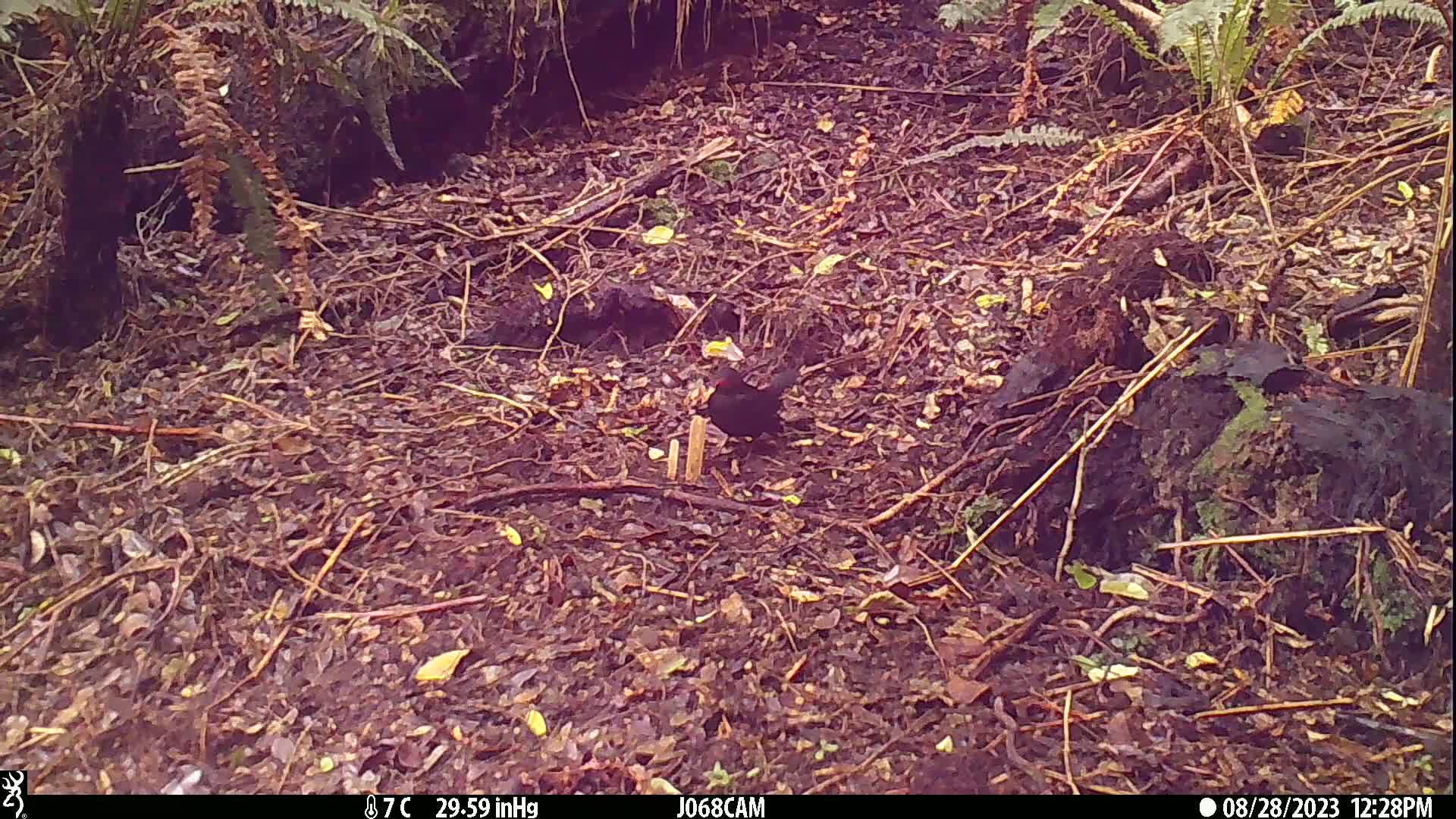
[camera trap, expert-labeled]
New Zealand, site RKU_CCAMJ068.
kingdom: Animalia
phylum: Chordata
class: Aves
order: Passeriformes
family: Turdidae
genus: Turdus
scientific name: Turdus merula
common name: eurasian blackbird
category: blackbird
Blackbird (eurasian blackbird) (Turdus merula).